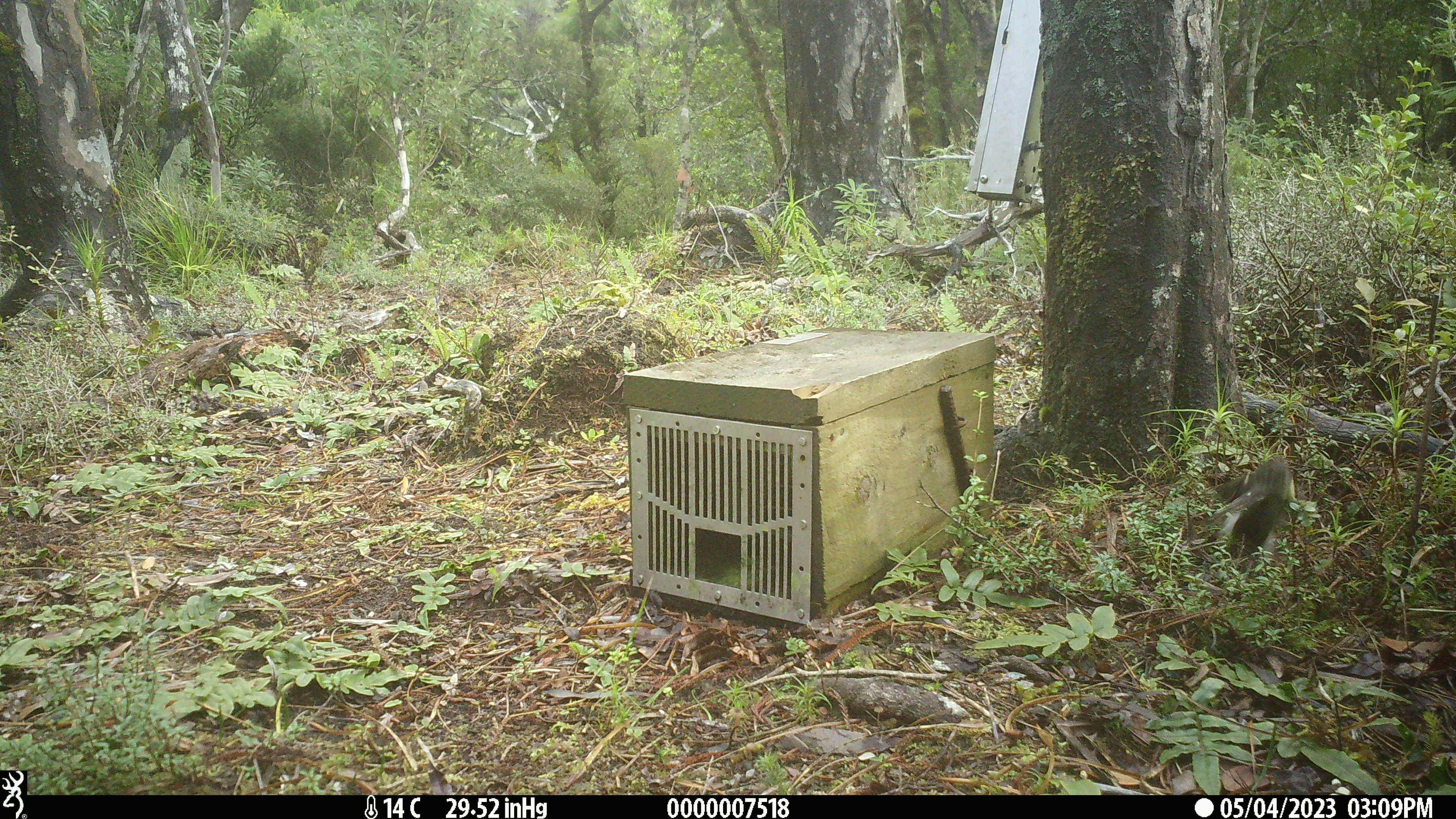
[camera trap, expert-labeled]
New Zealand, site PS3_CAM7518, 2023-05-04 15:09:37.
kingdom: Animalia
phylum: Chordata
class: Aves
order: Passeriformes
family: Petroicidae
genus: Petroica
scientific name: Petroica macrocephala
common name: tomtit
Tomtit (Petroica macrocephala).